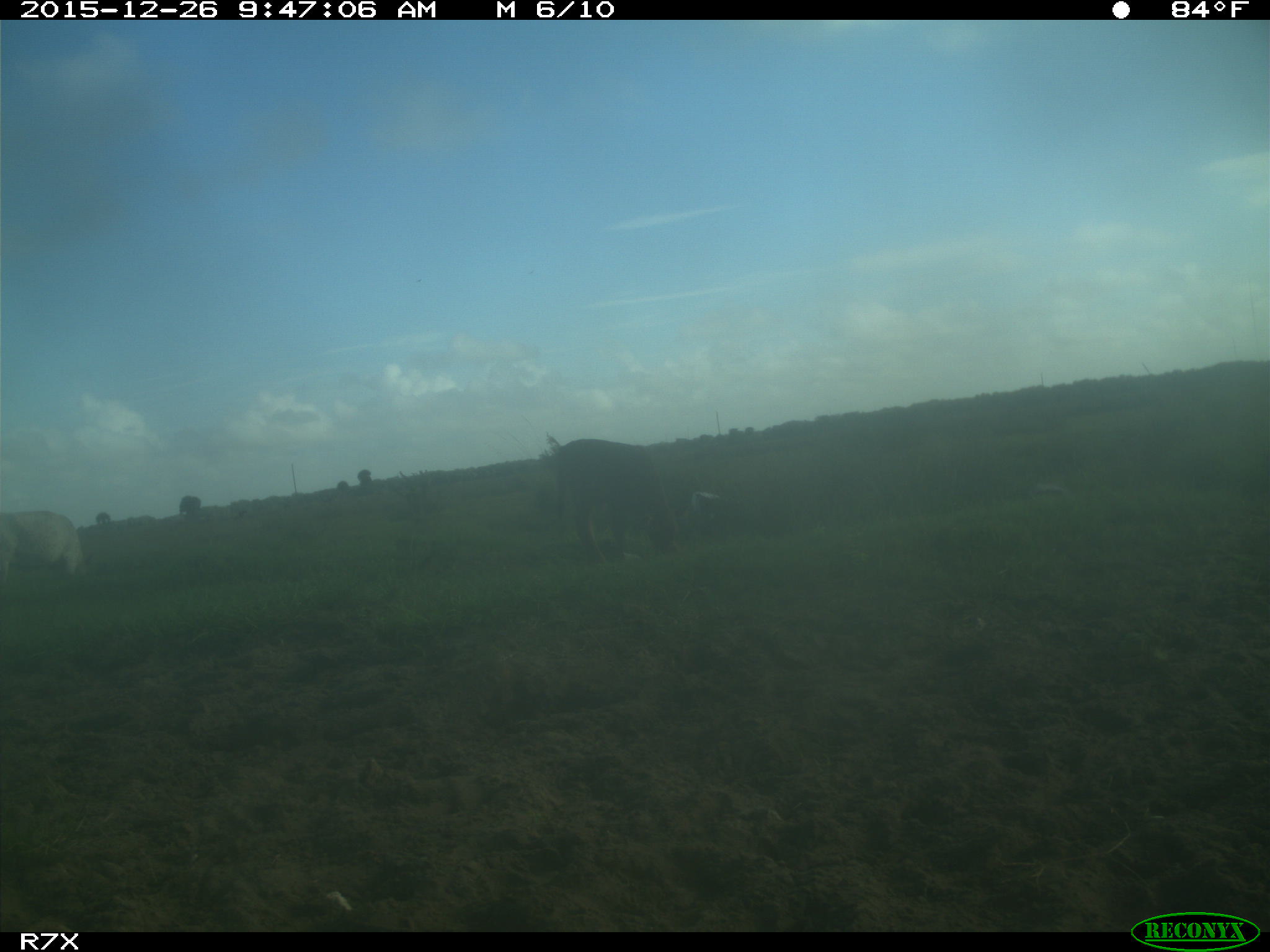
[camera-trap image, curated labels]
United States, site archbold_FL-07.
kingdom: Animalia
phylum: Chordata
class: Mammalia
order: Artiodactyla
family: Bovidae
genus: Bos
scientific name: Bos taurus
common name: domestic cow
Bos taurus (domestic cow).